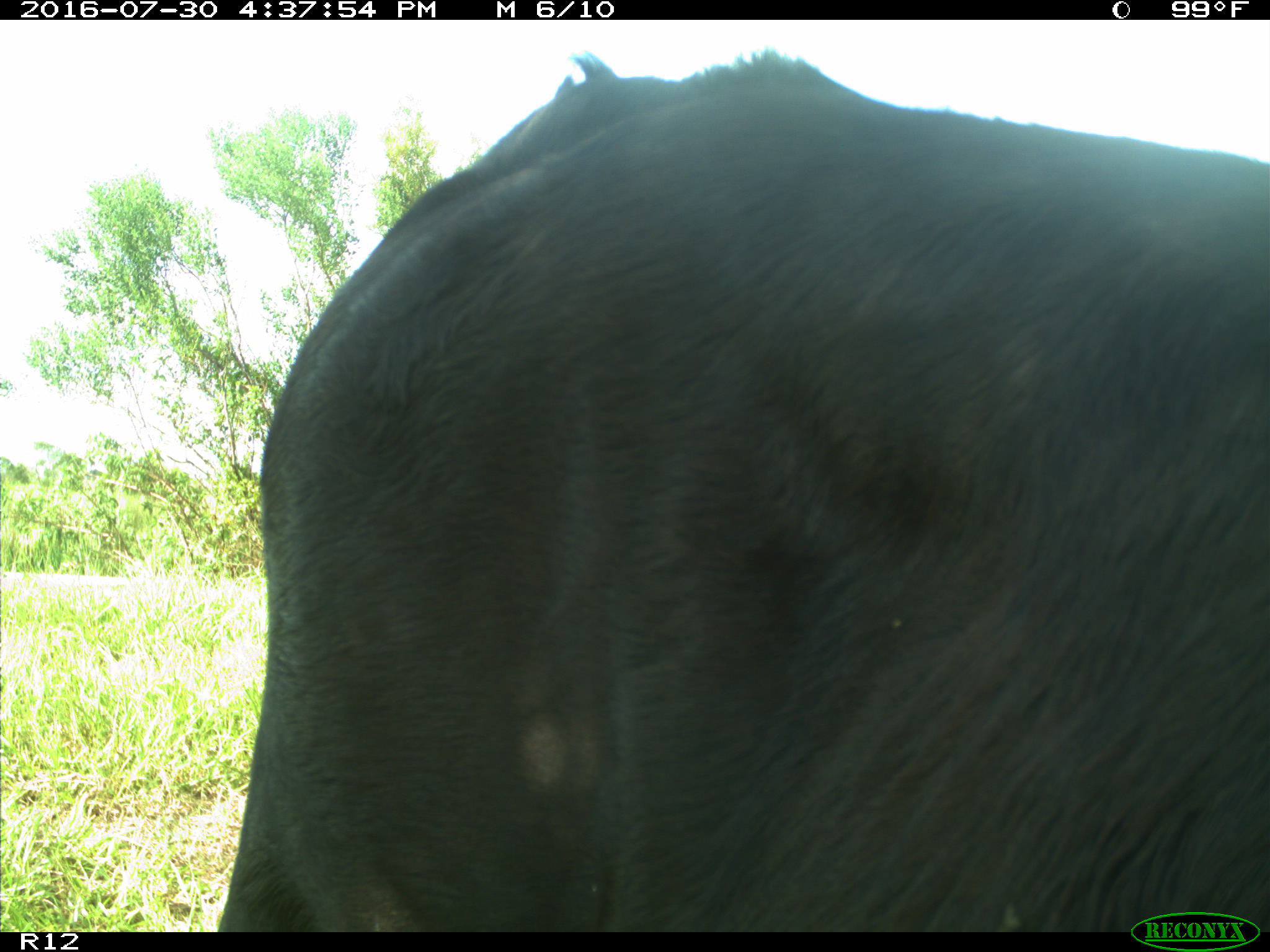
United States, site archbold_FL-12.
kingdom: Animalia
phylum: Chordata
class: Mammalia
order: Artiodactyla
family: Bovidae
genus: Bos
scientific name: Bos taurus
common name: domestic cow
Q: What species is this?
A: Bos taurus (domestic cow).